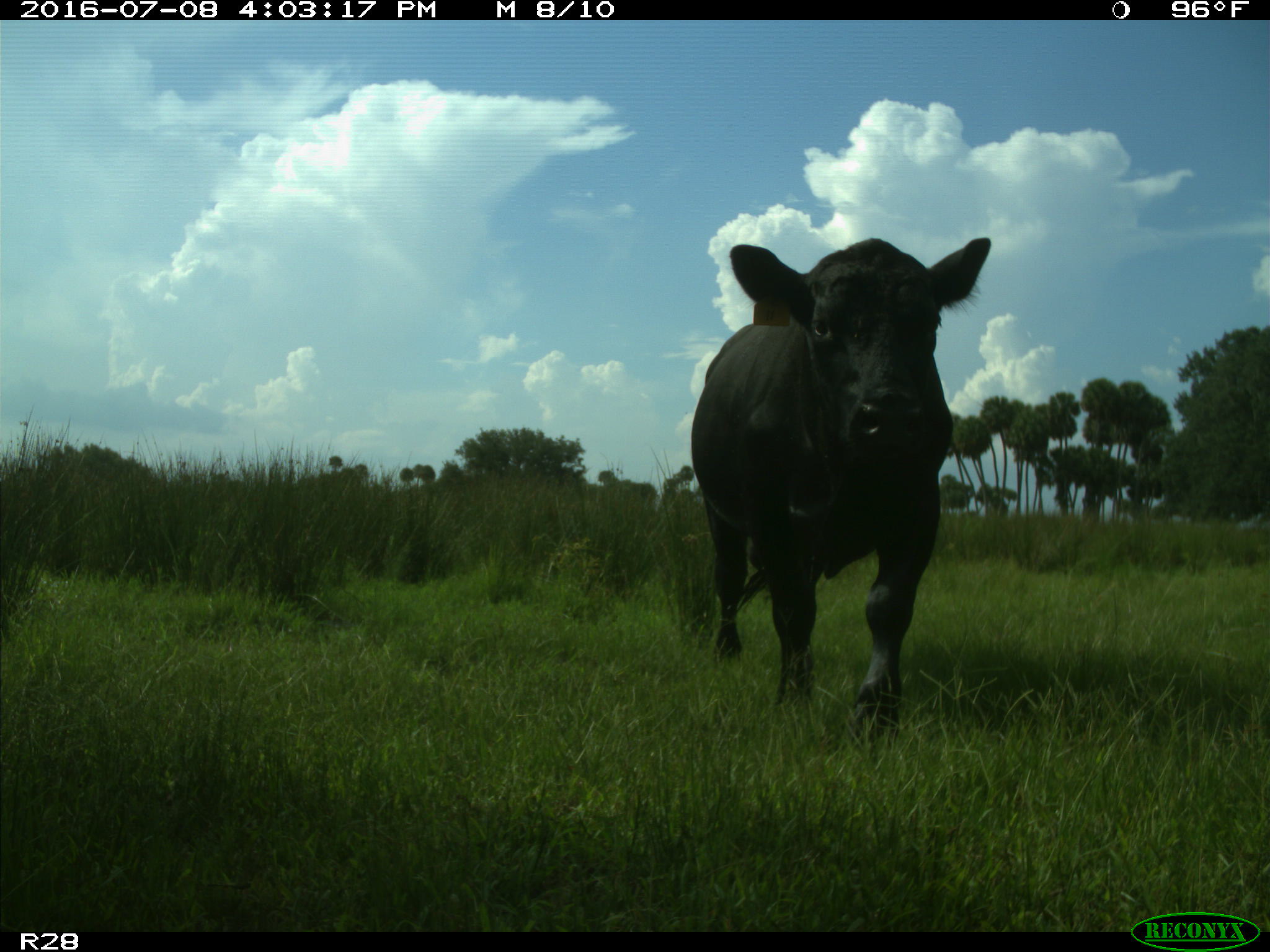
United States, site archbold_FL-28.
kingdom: Animalia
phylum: Chordata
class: Mammalia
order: Artiodactyla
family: Bovidae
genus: Bos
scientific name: Bos taurus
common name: domestic cow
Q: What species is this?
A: Bos taurus (domestic cow).